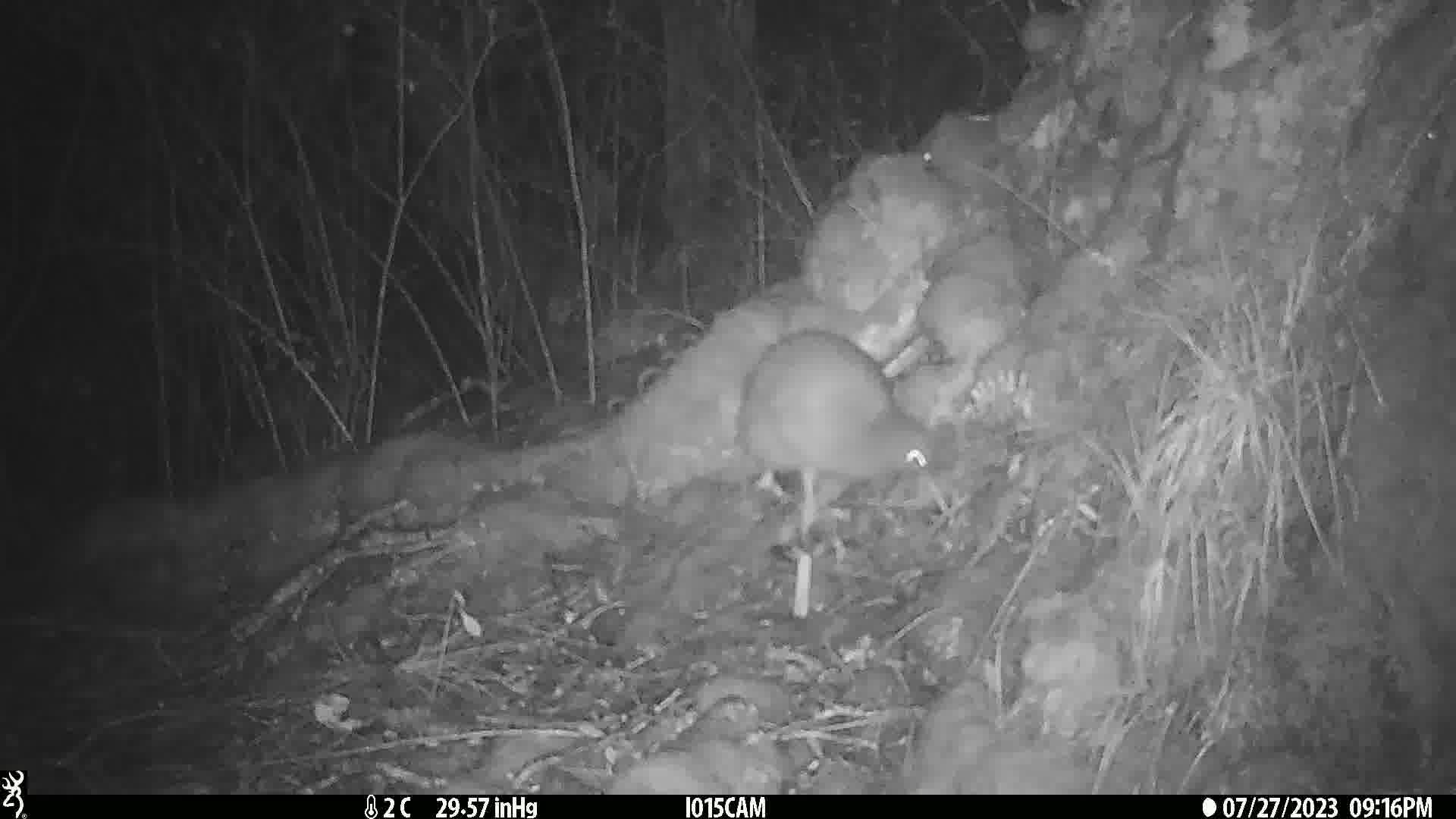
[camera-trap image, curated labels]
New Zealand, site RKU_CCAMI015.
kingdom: Animalia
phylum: Chordata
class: Aves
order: Apterygiformes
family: Apterygidae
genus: Apteryx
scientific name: Apteryx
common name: kiwi